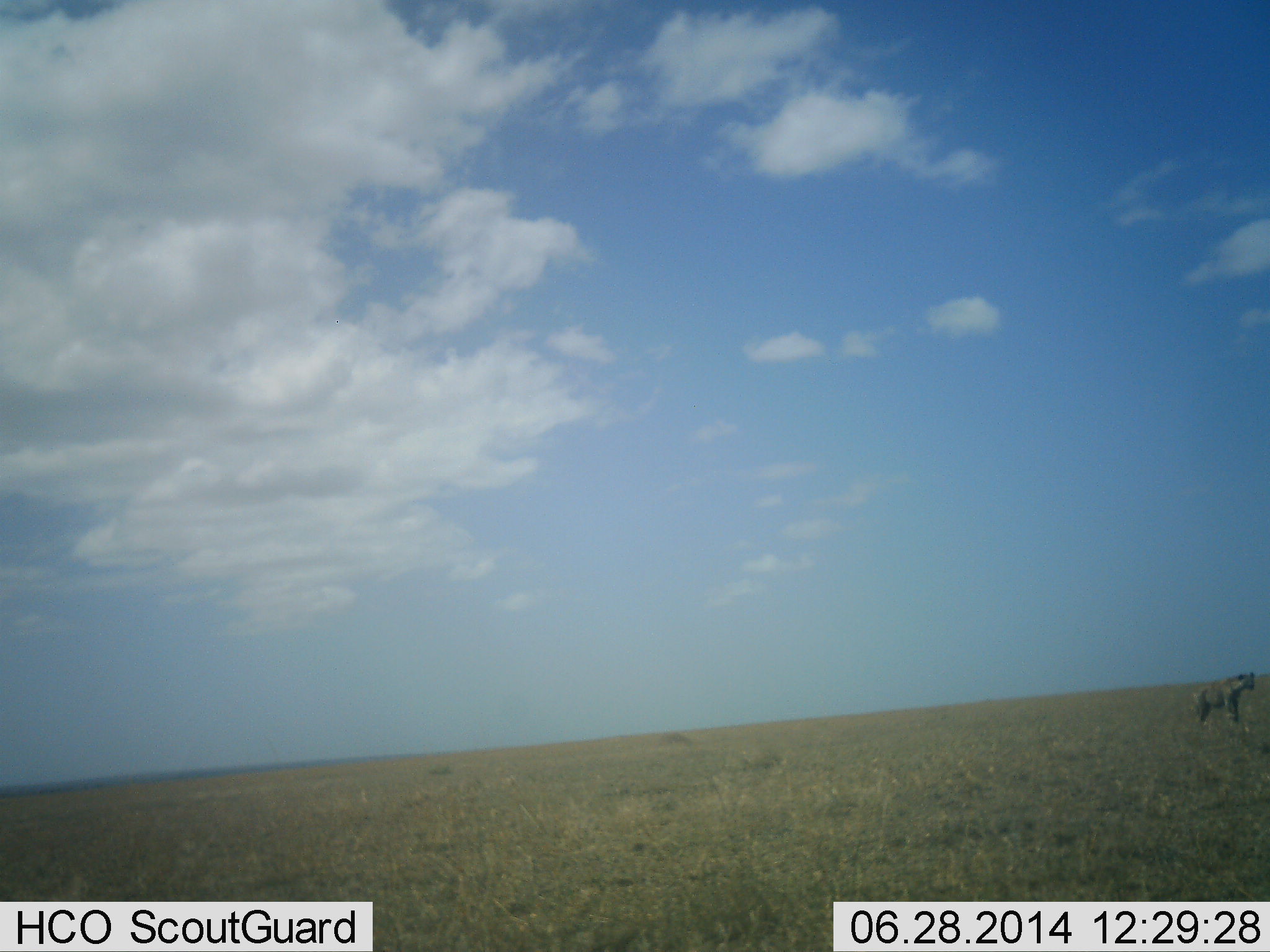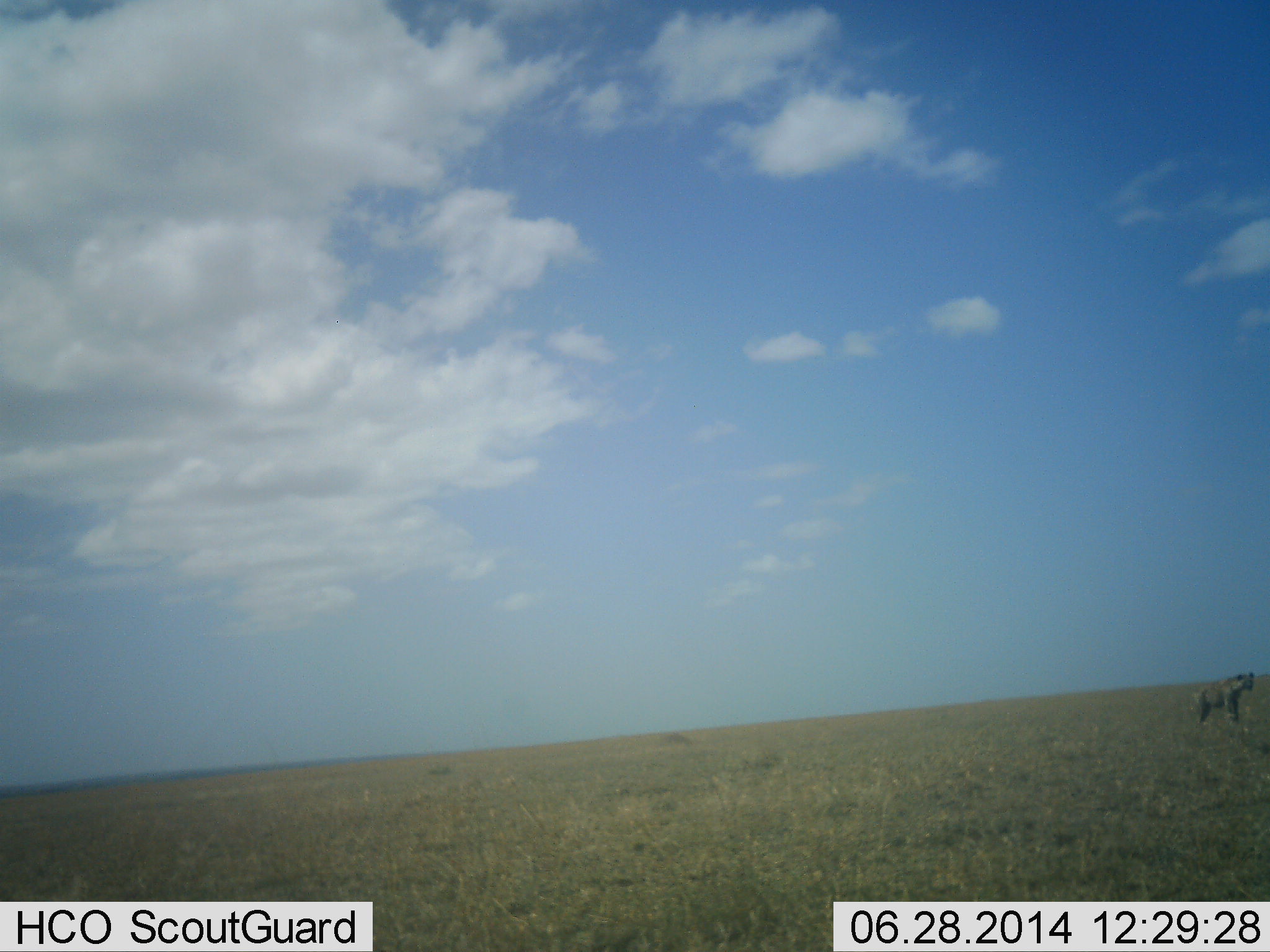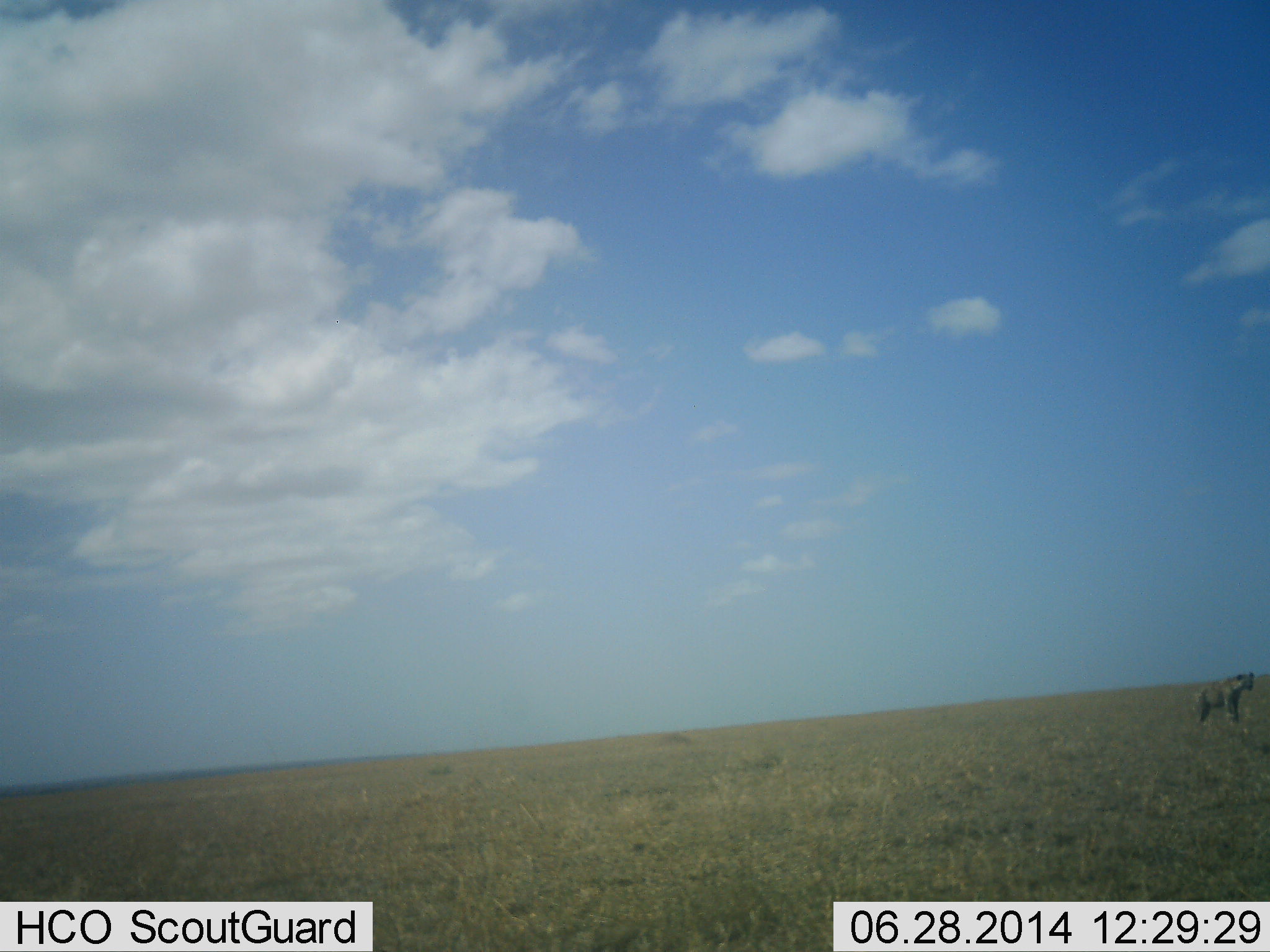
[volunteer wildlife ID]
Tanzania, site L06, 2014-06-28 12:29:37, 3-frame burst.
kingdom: Animalia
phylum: Chordata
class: Mammalia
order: Carnivora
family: Hyaenidae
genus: Crocuta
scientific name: Crocuta crocuta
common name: spotted hyena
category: hyenaspotted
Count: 1.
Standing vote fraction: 100%.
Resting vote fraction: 0%.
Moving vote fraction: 0%.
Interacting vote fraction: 0%.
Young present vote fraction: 0%.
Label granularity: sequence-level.